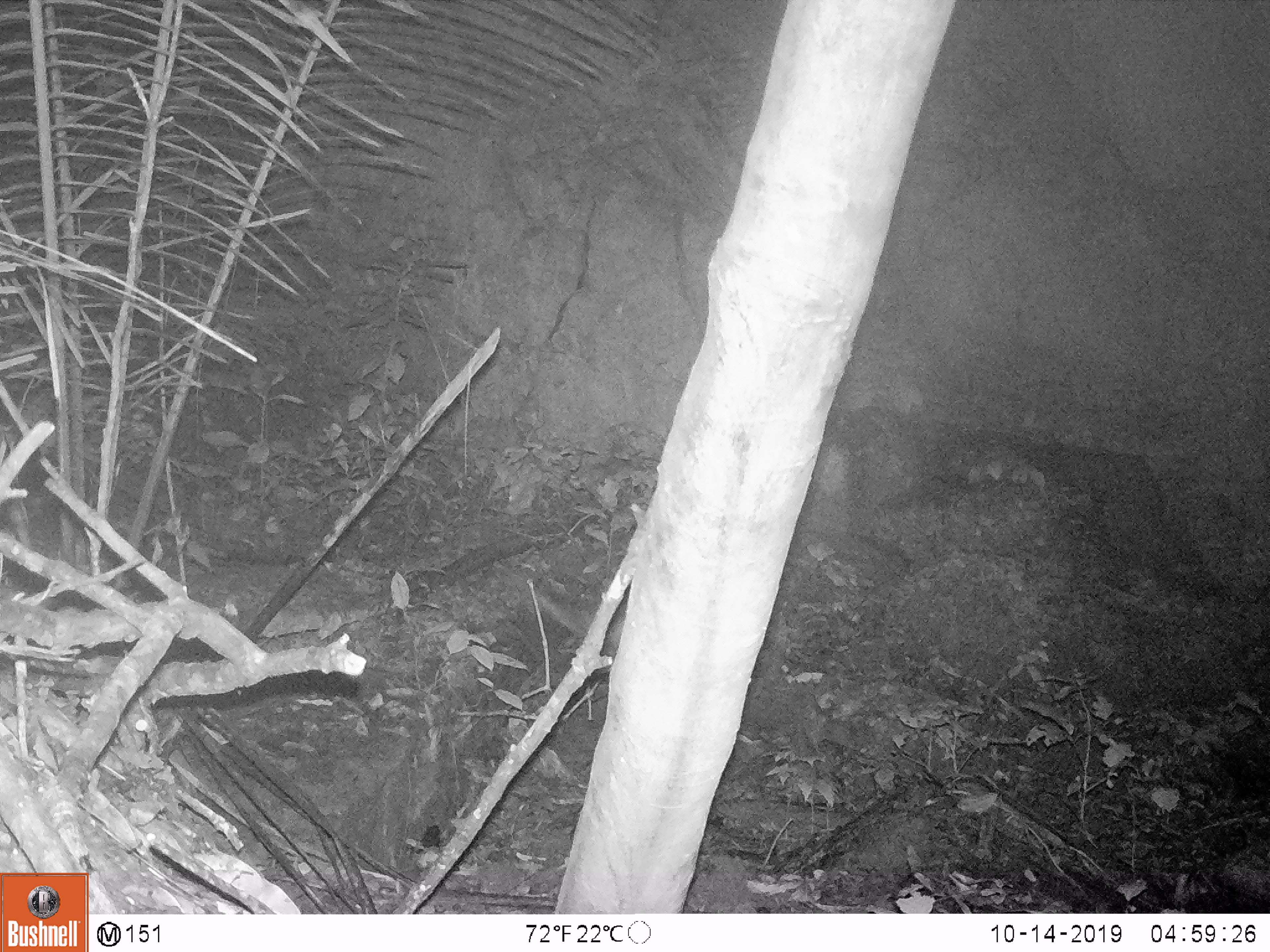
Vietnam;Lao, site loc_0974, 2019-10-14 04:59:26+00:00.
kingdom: Animalia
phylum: Chordata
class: Mammalia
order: Rodentia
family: Muridae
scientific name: Muridae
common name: old-world mice and rats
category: unidentified murid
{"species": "unidentified murid (old-world mice and rats) (Muridae)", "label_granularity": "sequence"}